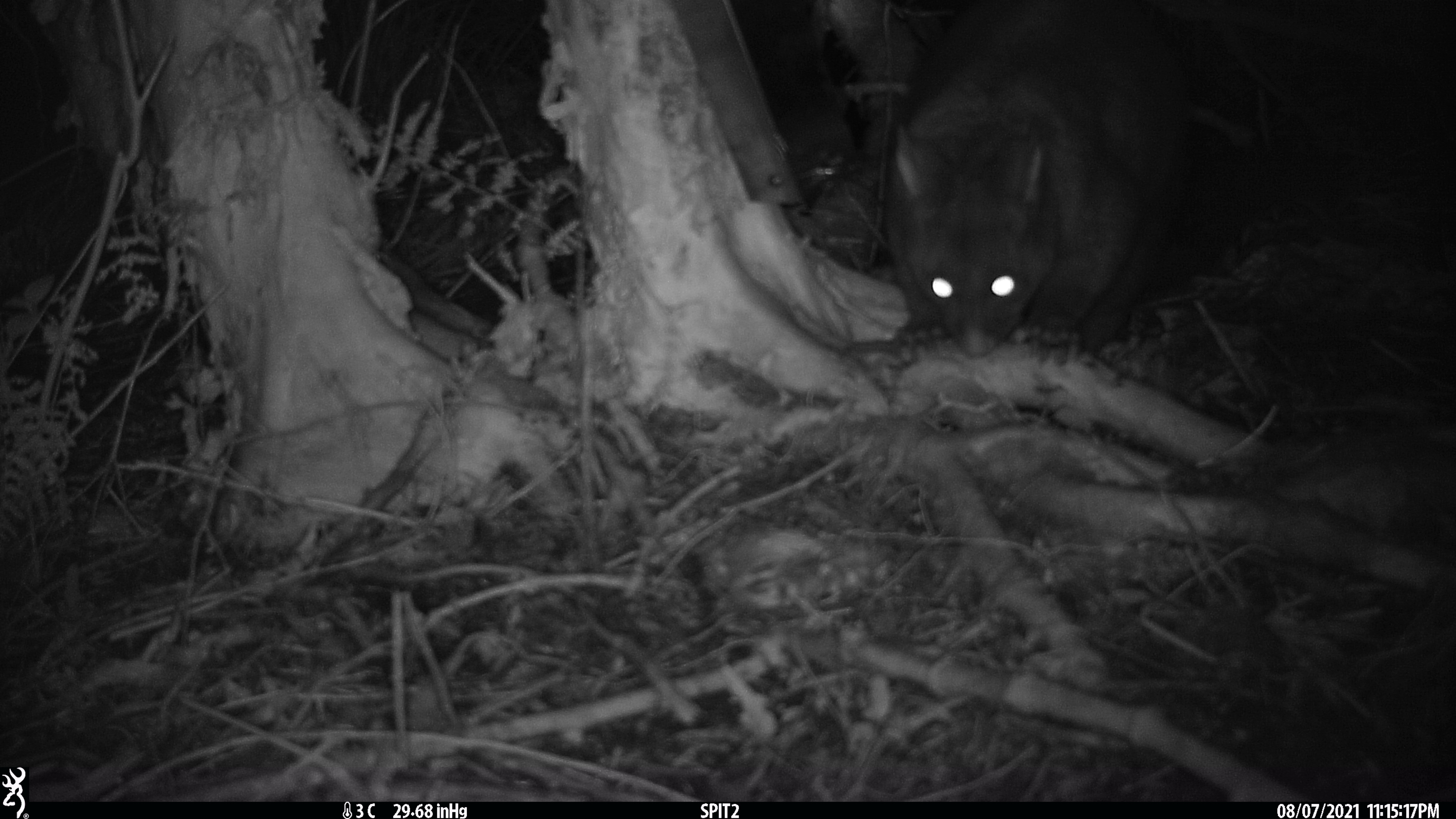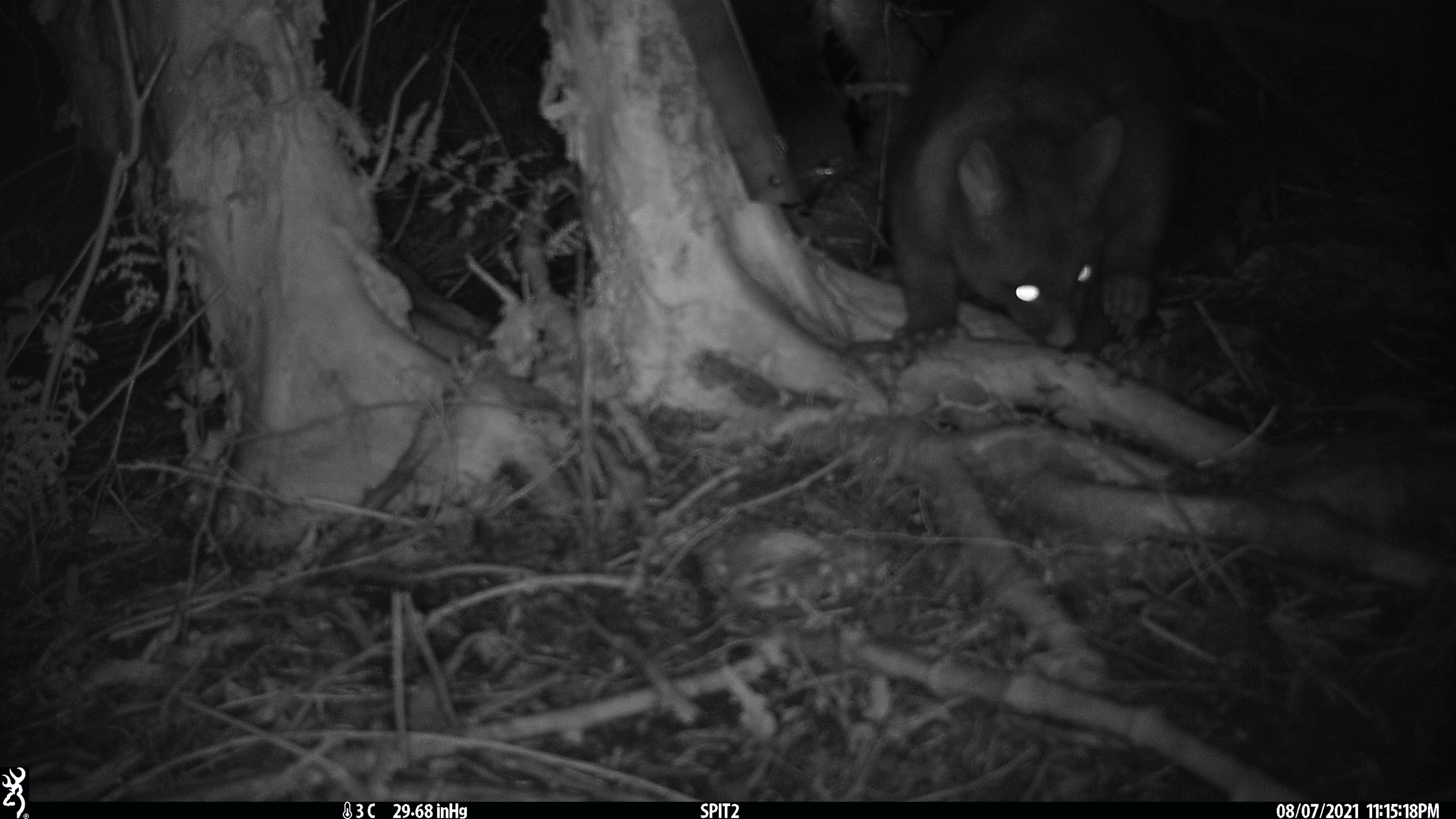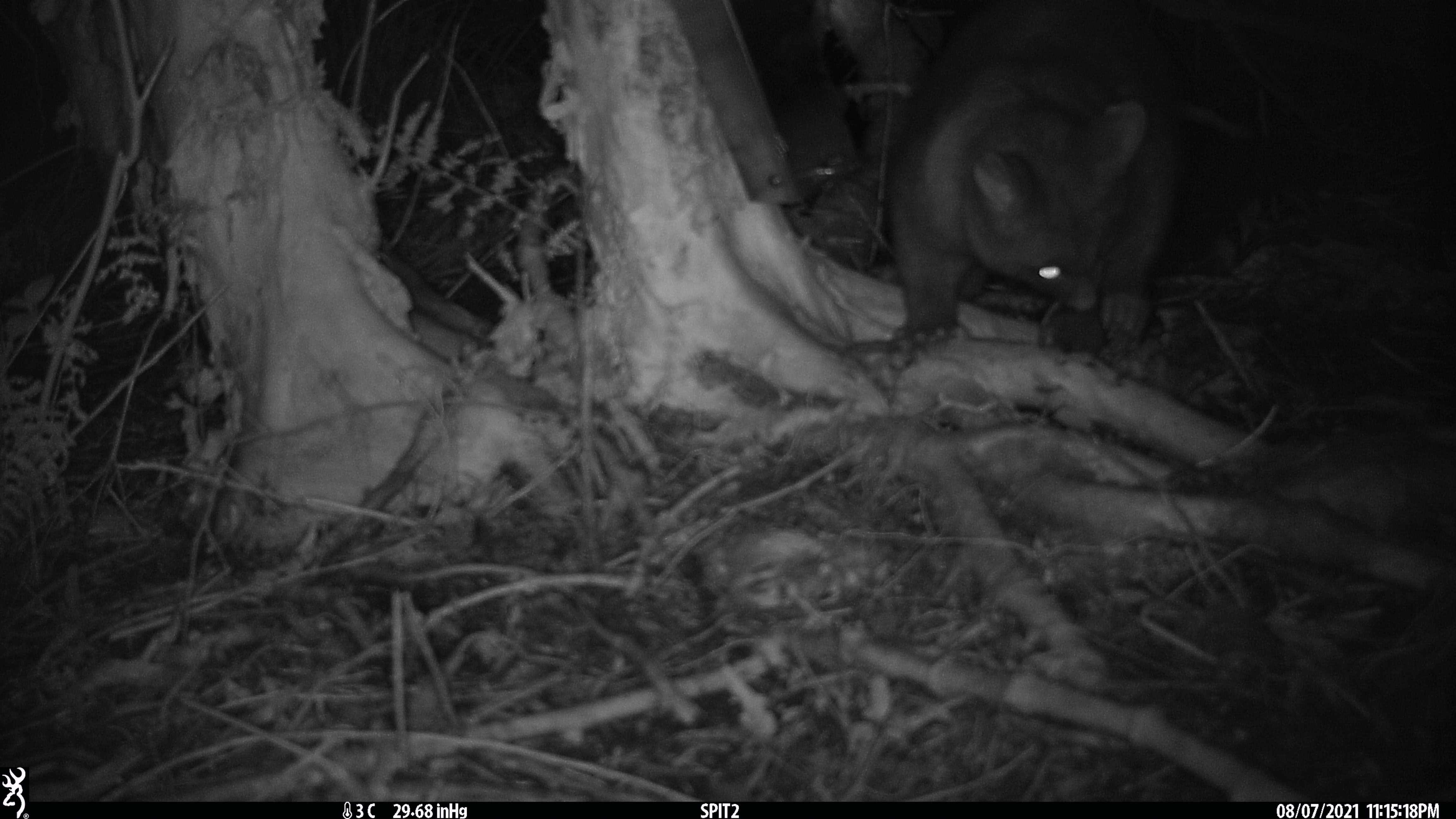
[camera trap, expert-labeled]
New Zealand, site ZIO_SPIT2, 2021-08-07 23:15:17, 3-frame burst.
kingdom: Animalia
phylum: Chordata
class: Mammalia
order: Diprotodontia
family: Phalangeridae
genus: Trichosurus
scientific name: Trichosurus vulpecula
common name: common brushtail possum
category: possum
Possum (common brushtail possum) (Trichosurus vulpecula).